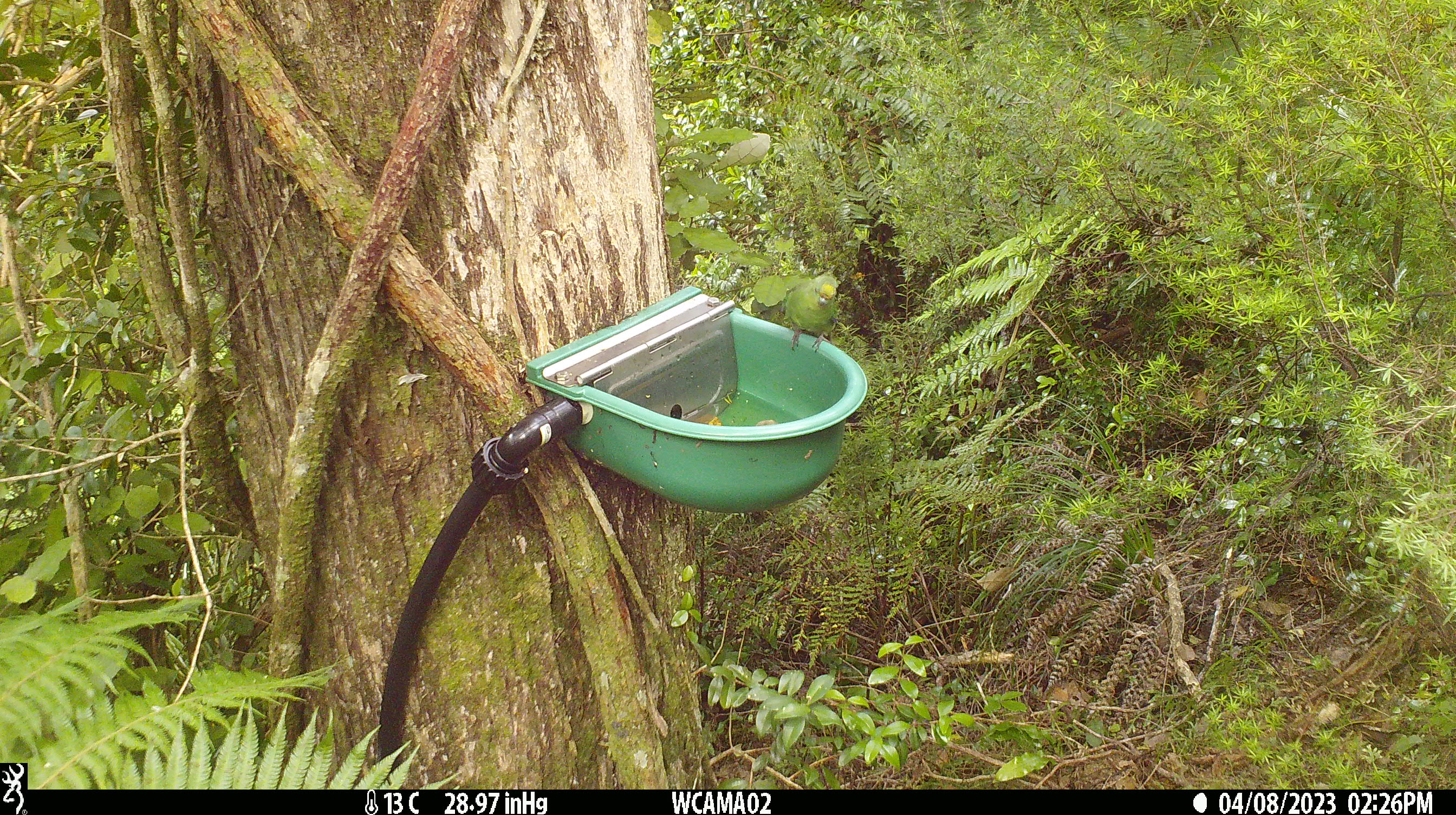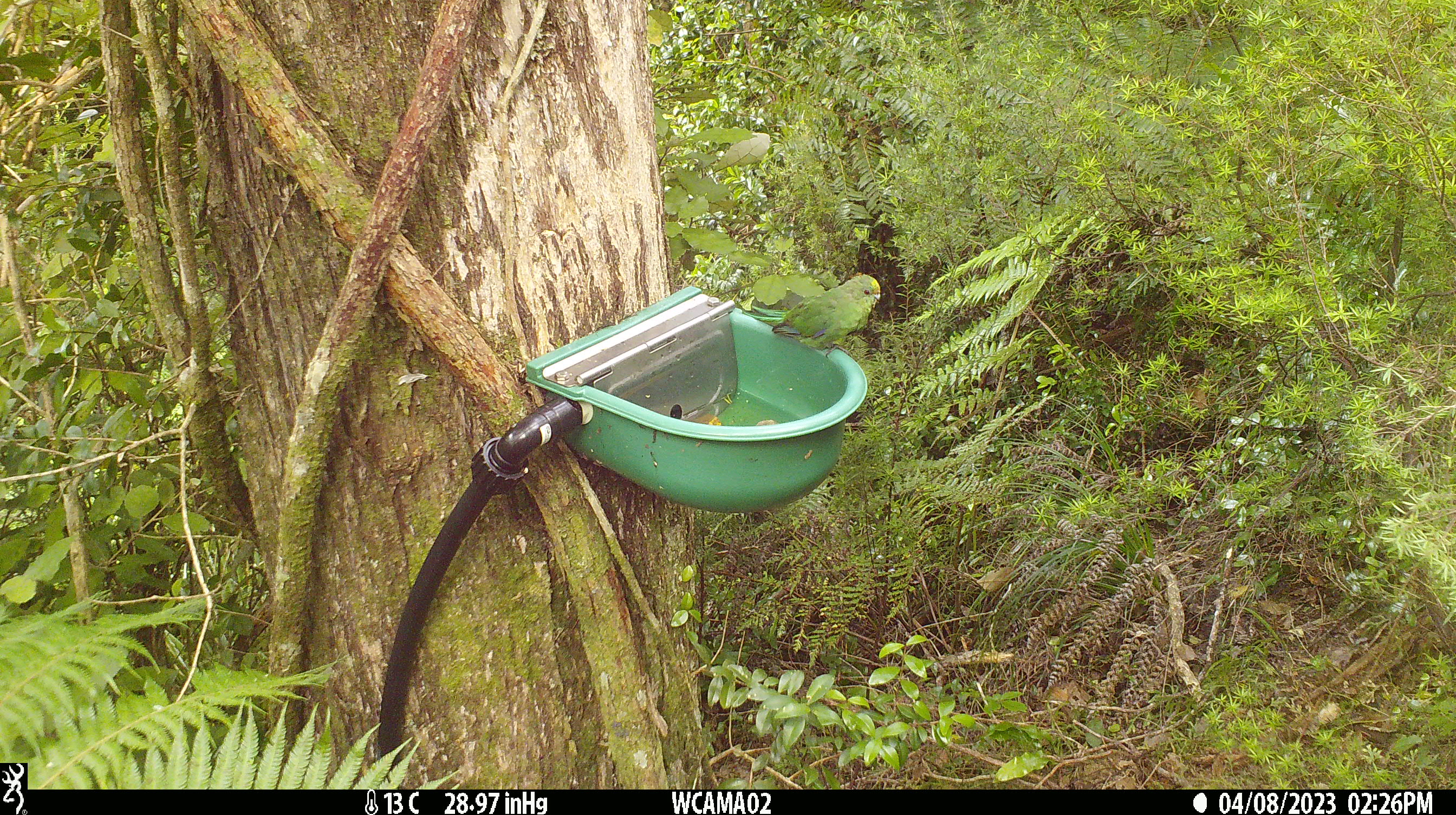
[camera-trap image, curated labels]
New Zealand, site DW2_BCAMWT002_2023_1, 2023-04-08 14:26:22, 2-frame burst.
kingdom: Animalia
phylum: Chordata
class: Aves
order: Psittaciformes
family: Psittaculidae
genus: Cyanoramphus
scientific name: Cyanoramphus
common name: parakeet